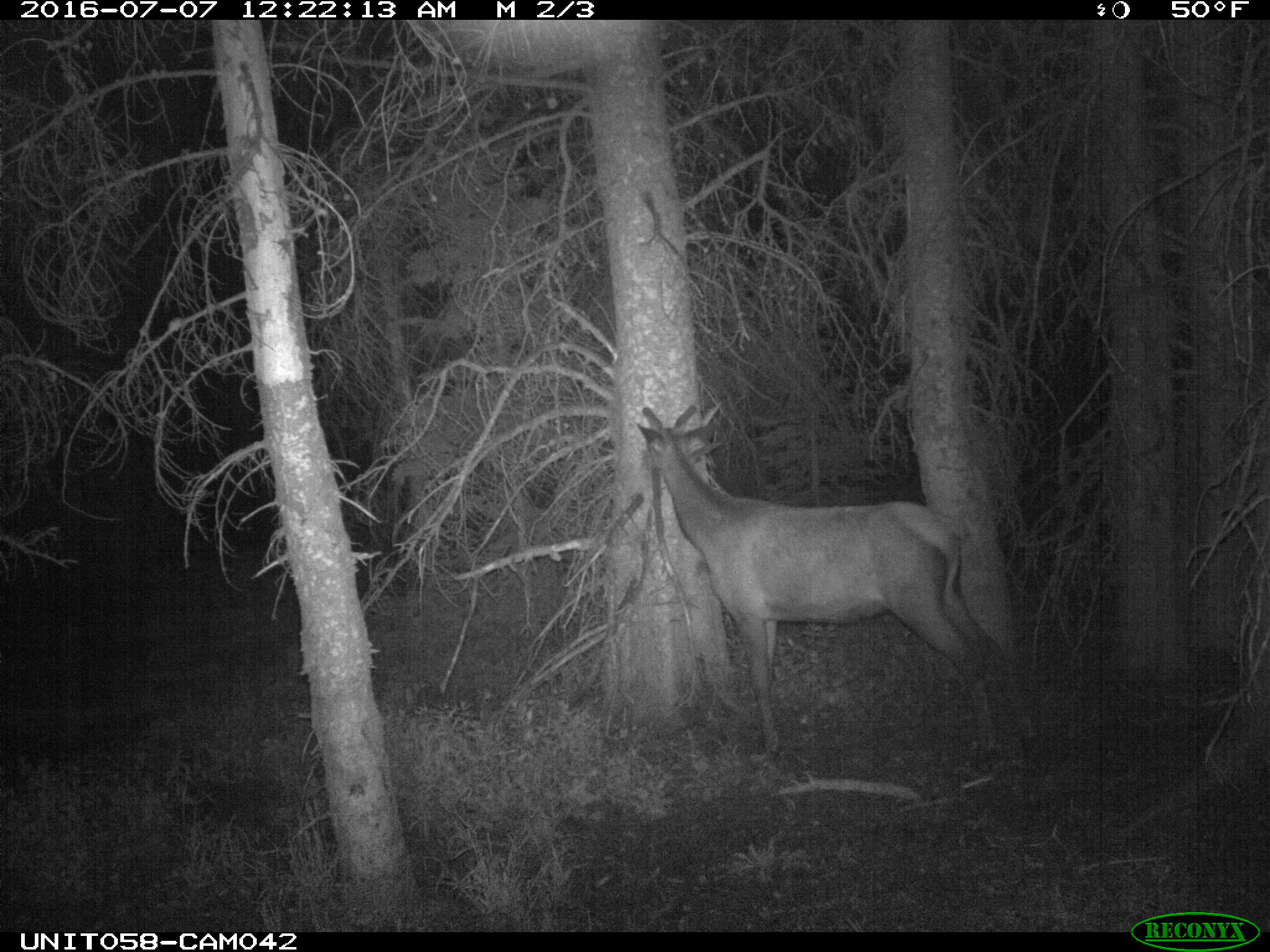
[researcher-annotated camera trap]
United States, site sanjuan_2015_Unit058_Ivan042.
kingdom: Animalia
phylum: Chordata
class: Mammalia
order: Artiodactyla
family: Cervidae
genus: Cervus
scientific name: Cervus elaphus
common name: red deer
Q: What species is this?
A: Cervus elaphus (red deer).